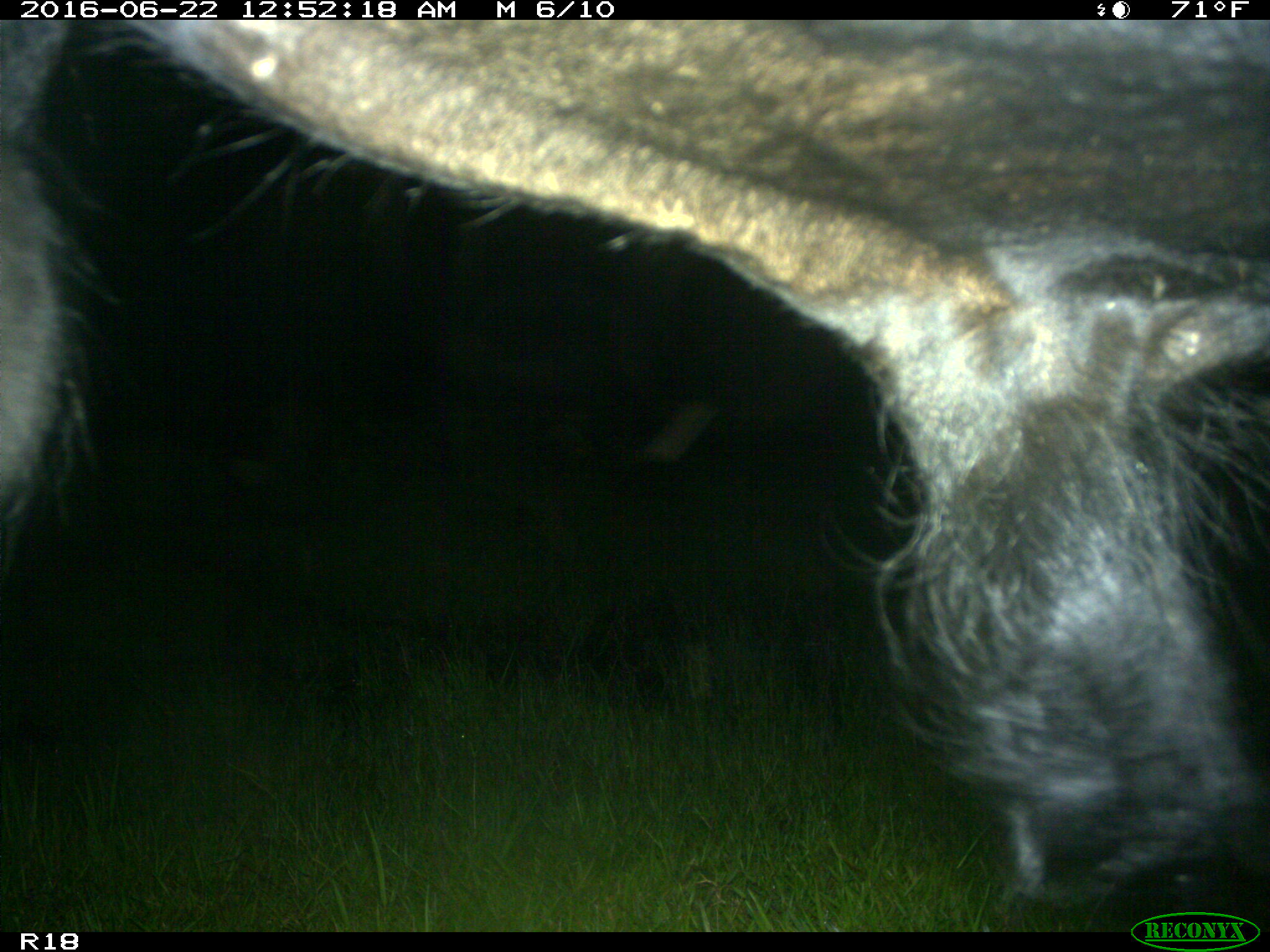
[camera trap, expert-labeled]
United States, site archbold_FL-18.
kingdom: Animalia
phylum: Chordata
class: Mammalia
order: Artiodactyla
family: Bovidae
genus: Bos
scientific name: Bos taurus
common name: domestic cow